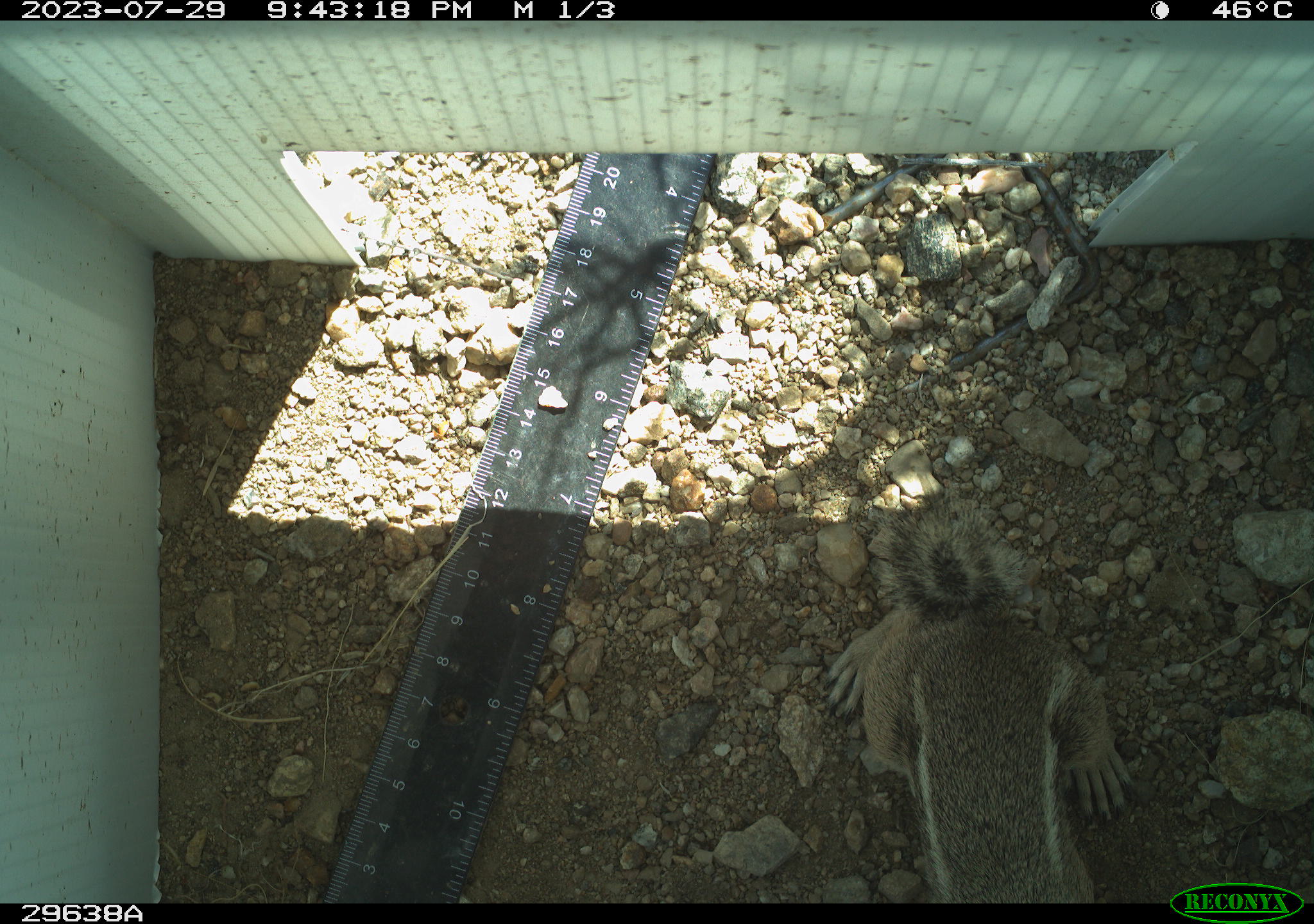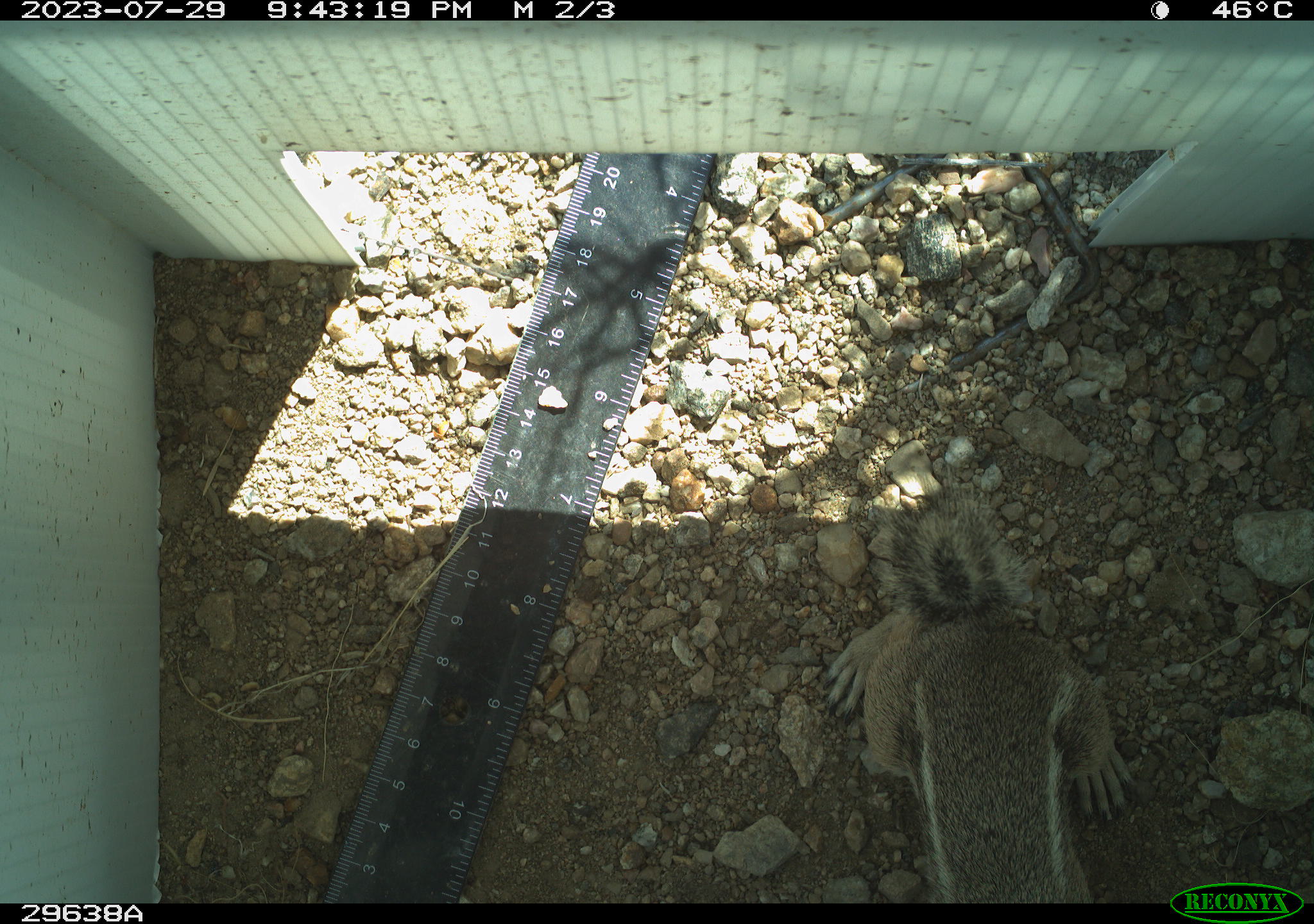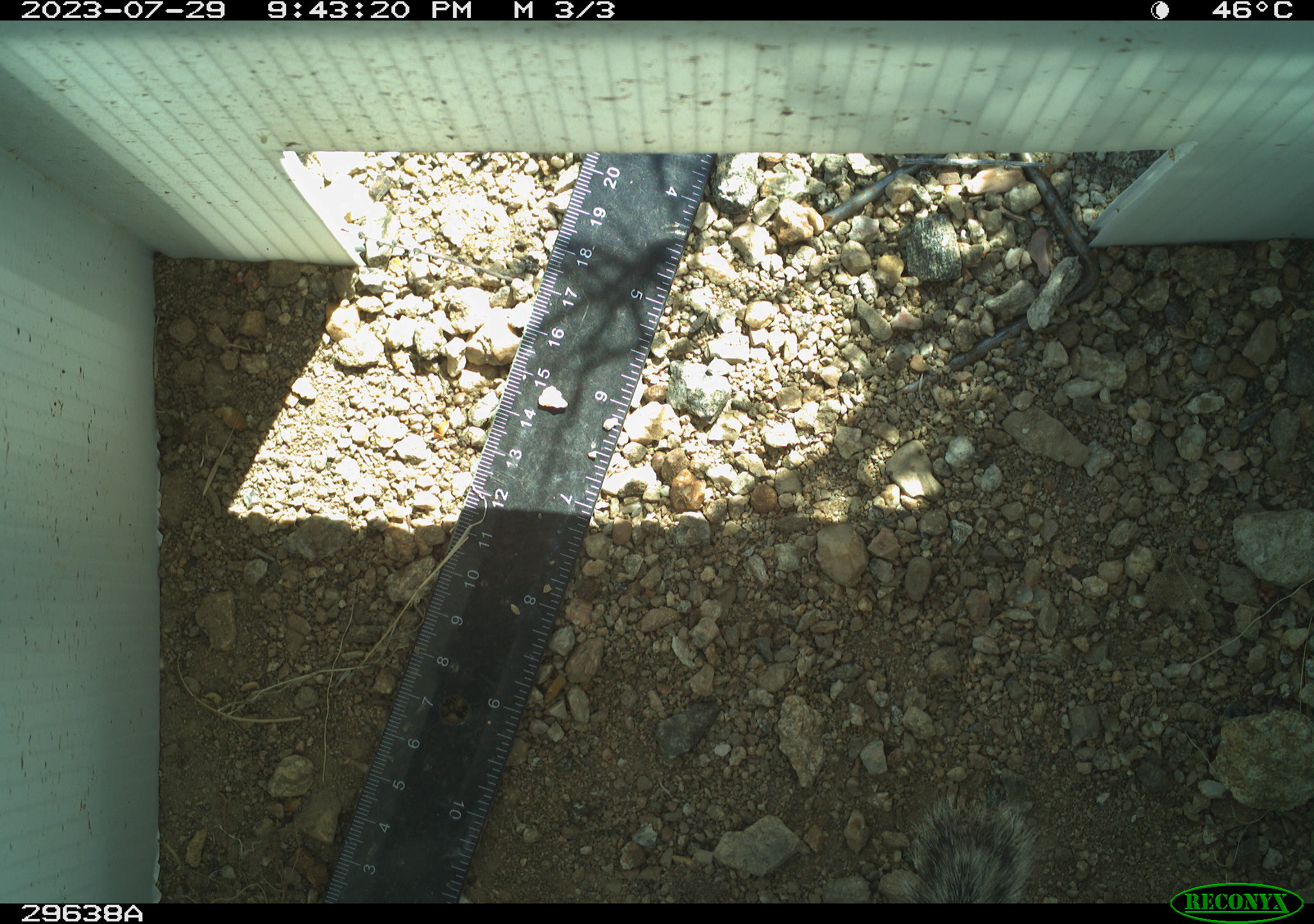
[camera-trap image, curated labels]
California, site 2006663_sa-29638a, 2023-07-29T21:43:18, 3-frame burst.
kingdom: Animalia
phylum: Chordata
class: Mammalia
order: Rodentia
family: Sciuridae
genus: Ammospermophilus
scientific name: Ammospermophilus leucurus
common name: white-tailed antelope squirrel